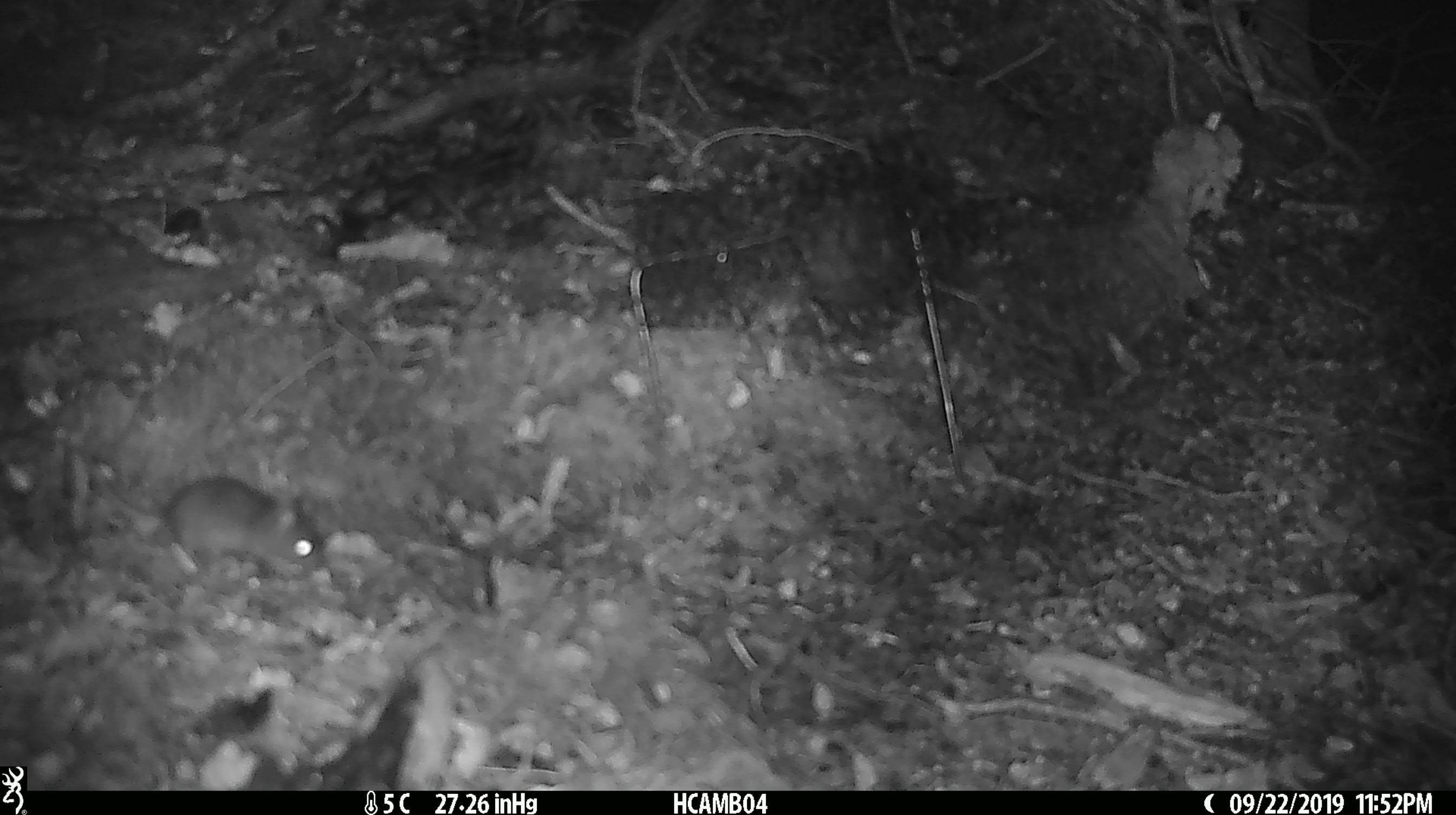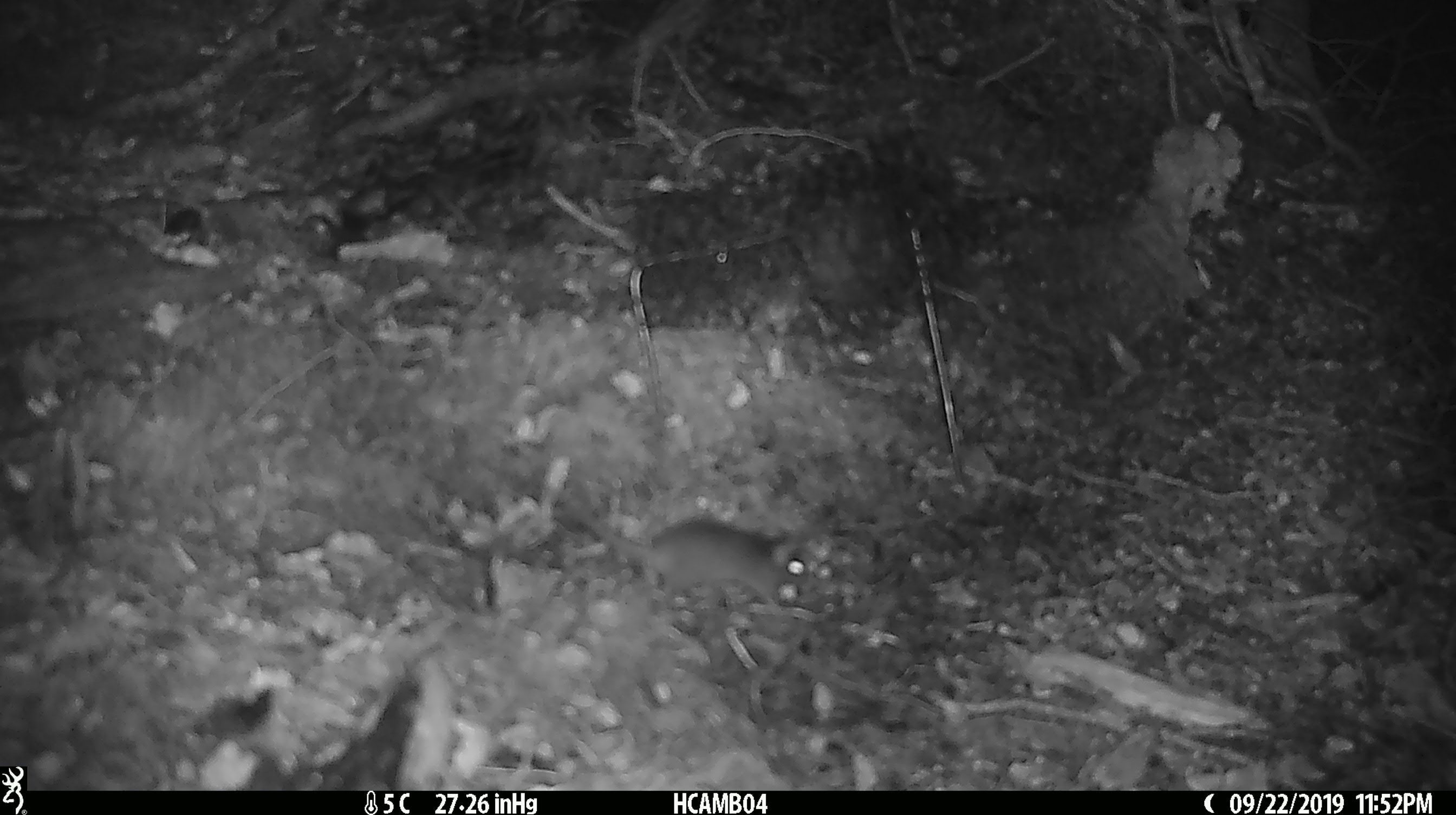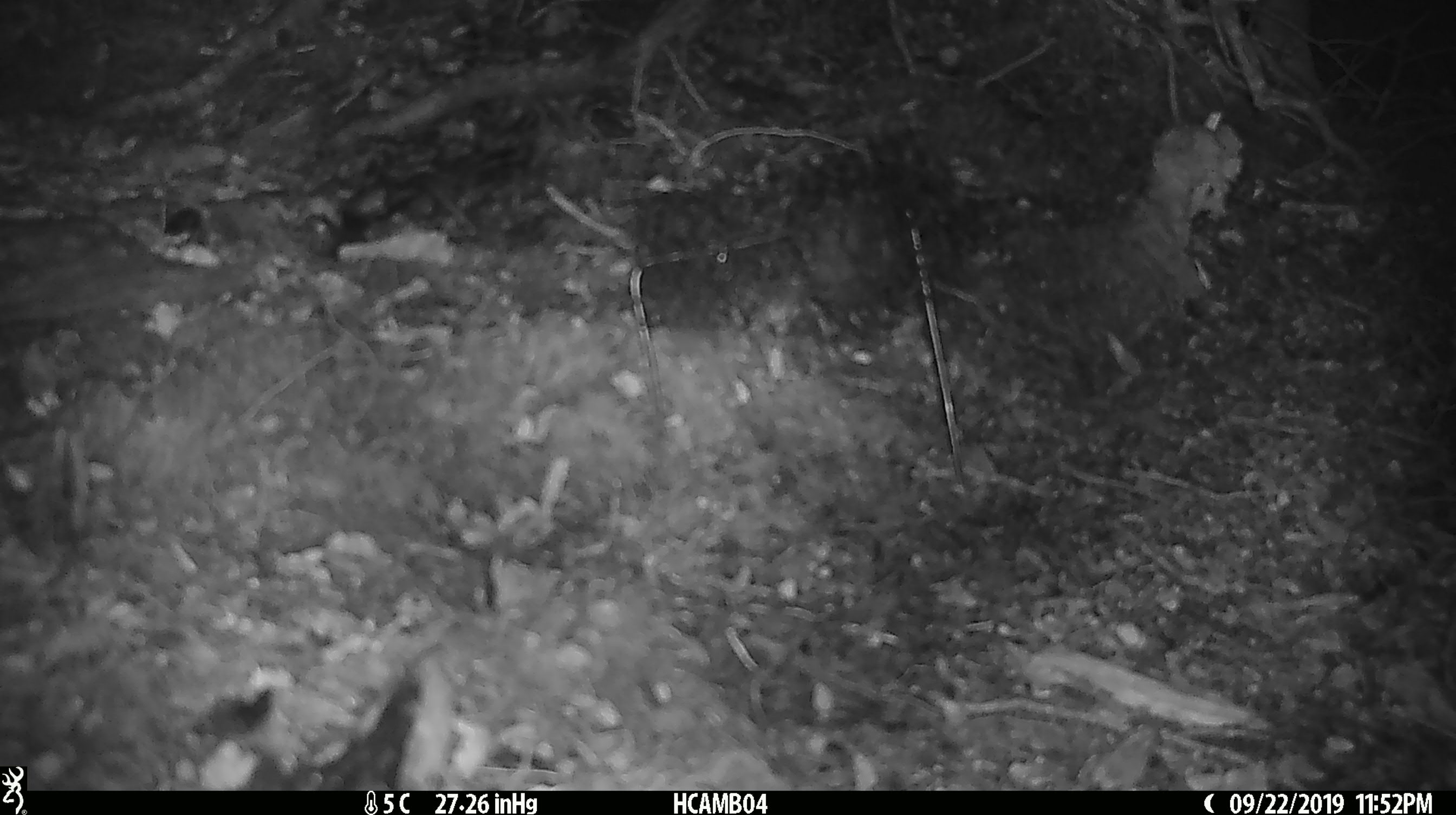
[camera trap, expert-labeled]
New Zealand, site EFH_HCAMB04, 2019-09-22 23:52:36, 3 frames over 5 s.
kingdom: Animalia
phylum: Chordata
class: Mammalia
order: Rodentia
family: Muridae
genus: Mus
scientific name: Mus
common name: mouse